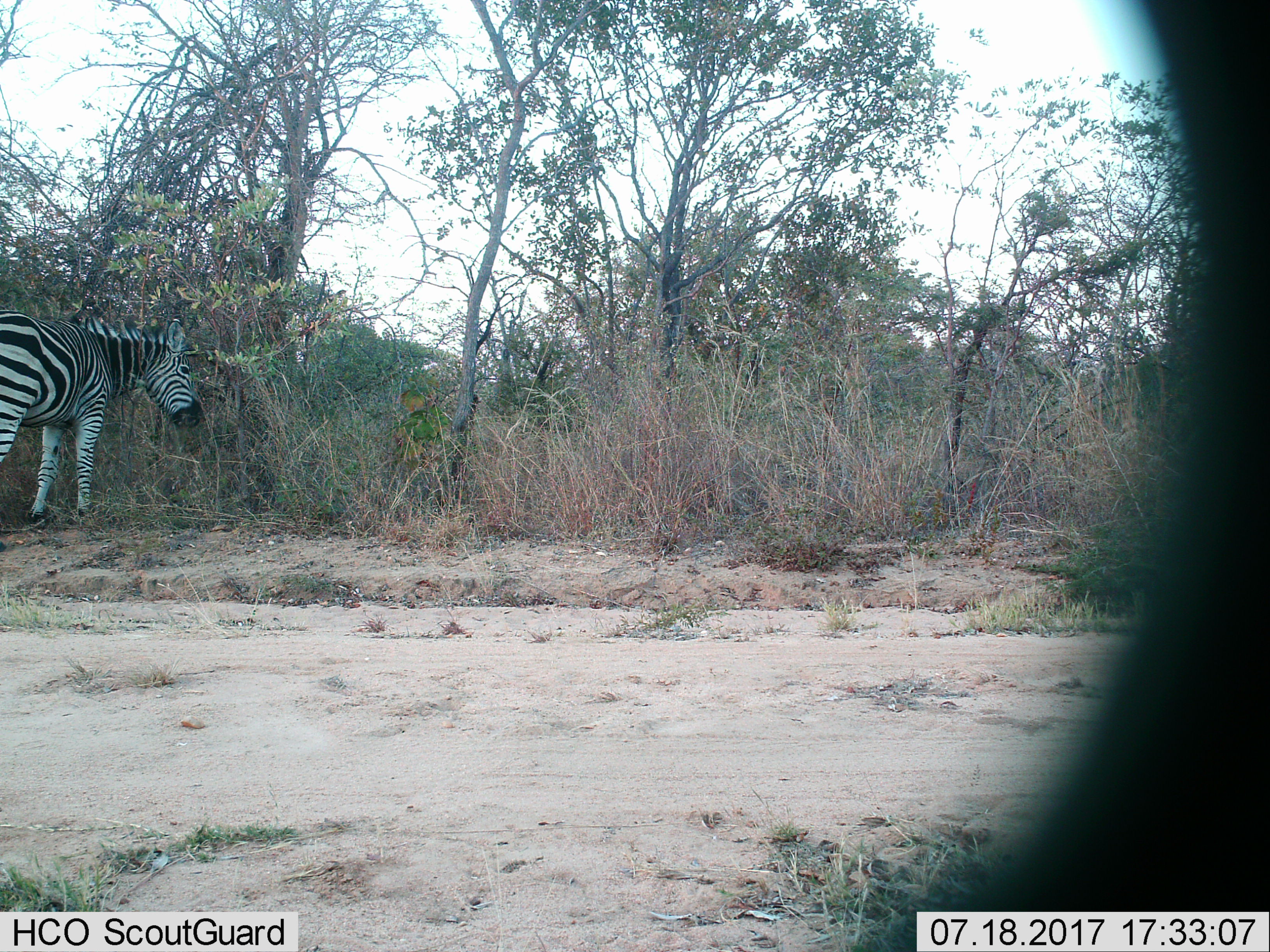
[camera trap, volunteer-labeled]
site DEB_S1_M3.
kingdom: Animalia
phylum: Chordata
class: Mammalia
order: Perissodactyla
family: Equidae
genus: Equus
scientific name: Equus quagga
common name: plains zebra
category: zebraplains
Zebraplains (plains zebra) (Equus quagga), count 1. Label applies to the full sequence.